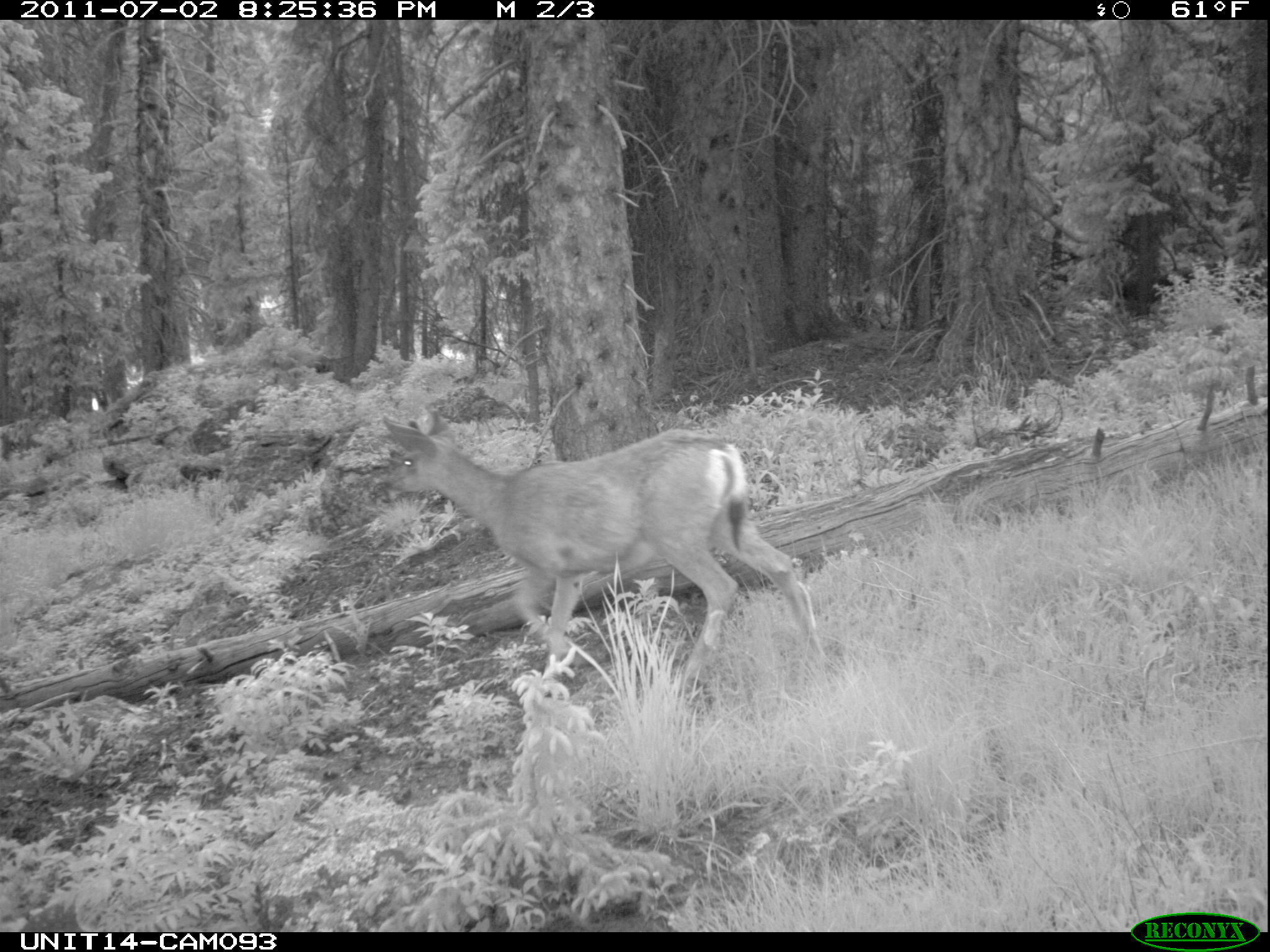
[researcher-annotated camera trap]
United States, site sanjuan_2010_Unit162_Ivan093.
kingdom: Animalia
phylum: Chordata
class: Mammalia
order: Artiodactyla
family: Cervidae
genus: Odocoileus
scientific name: Odocoileus hemionus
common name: mule deer